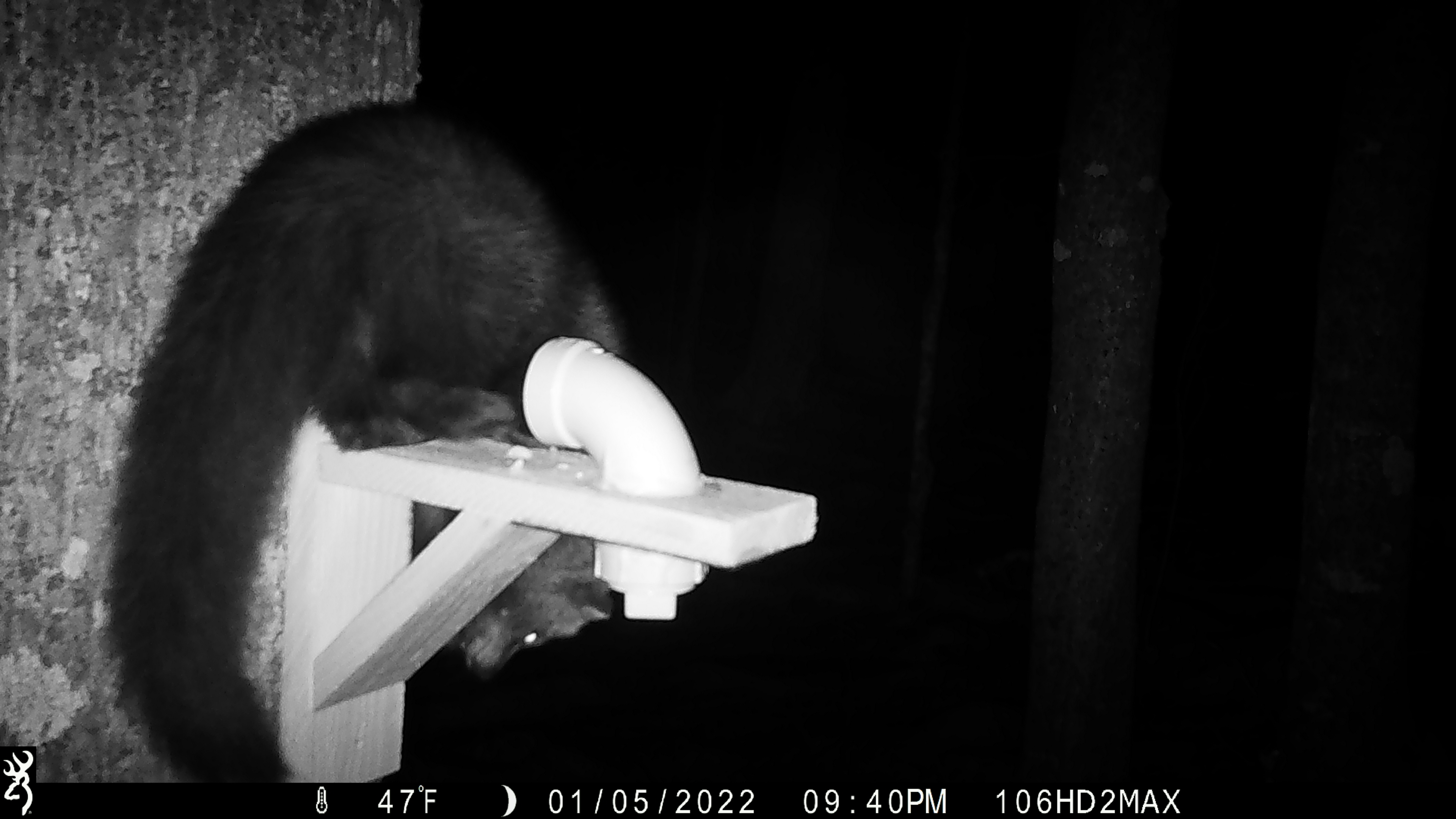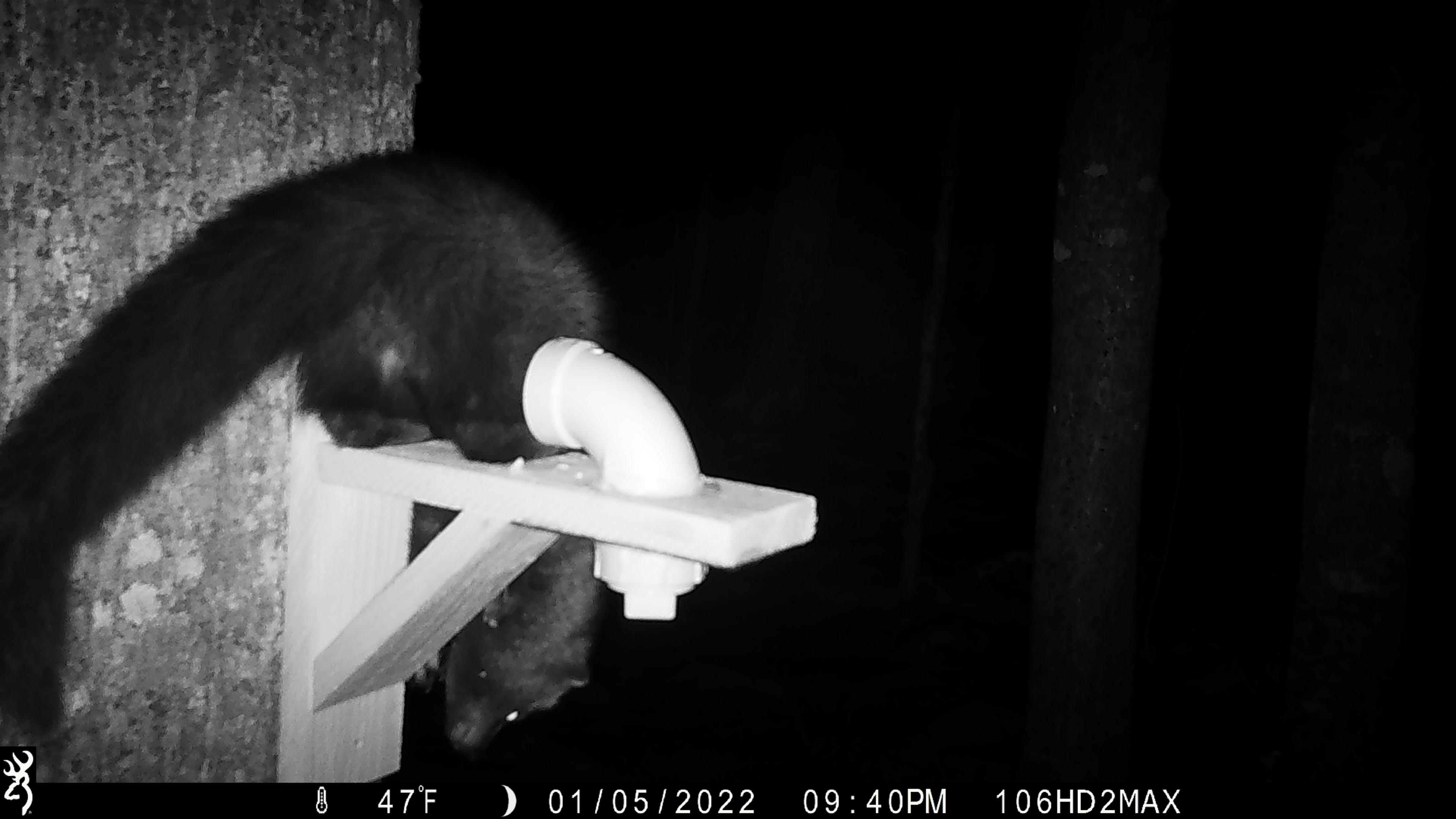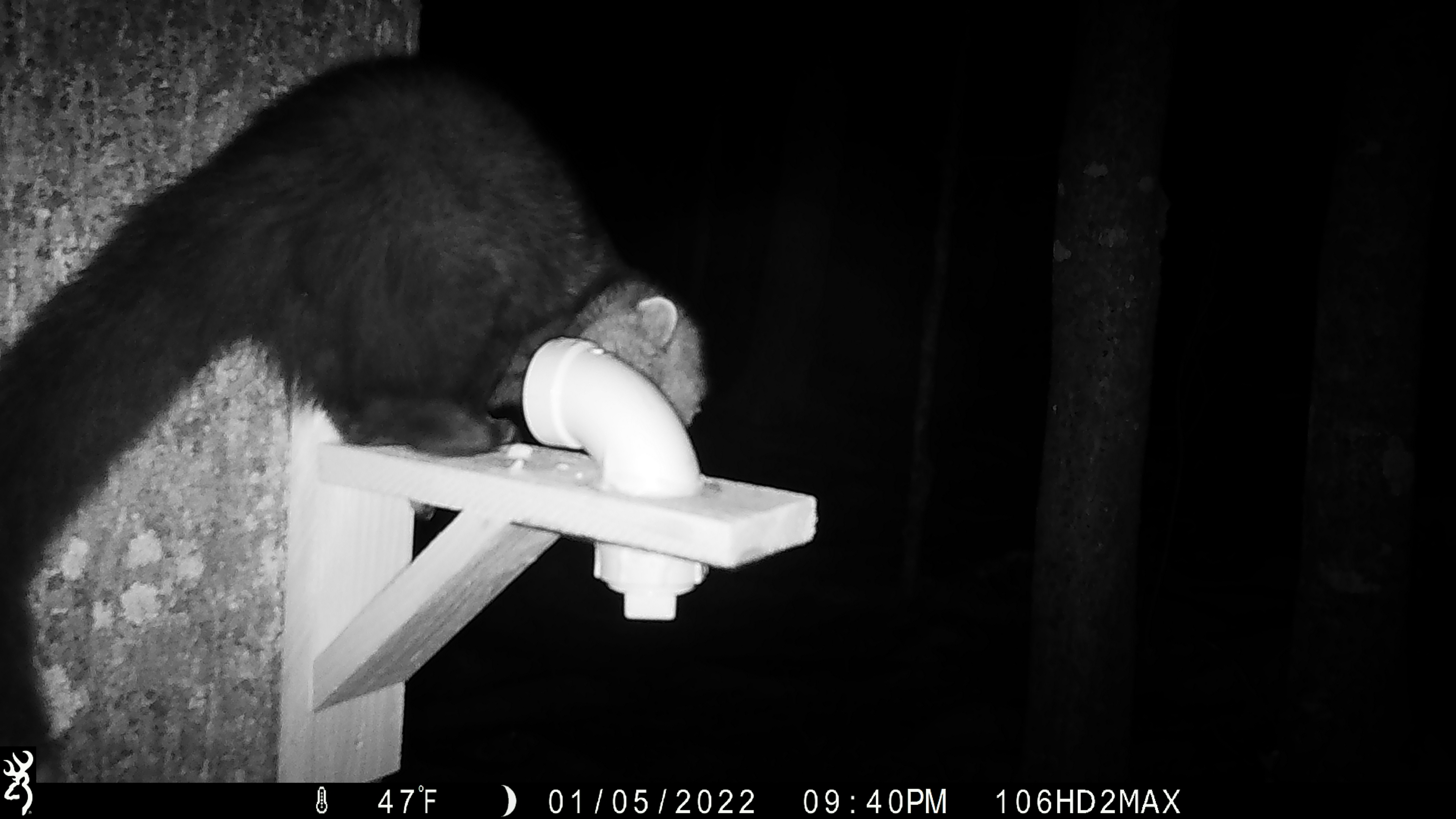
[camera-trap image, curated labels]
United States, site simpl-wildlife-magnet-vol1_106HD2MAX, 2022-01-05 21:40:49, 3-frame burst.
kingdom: Animalia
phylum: Chordata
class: Mammalia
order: Carnivora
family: Mustelidae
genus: Pekania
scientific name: Pekania pennanti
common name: fisher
Fisher (Pekania pennanti).